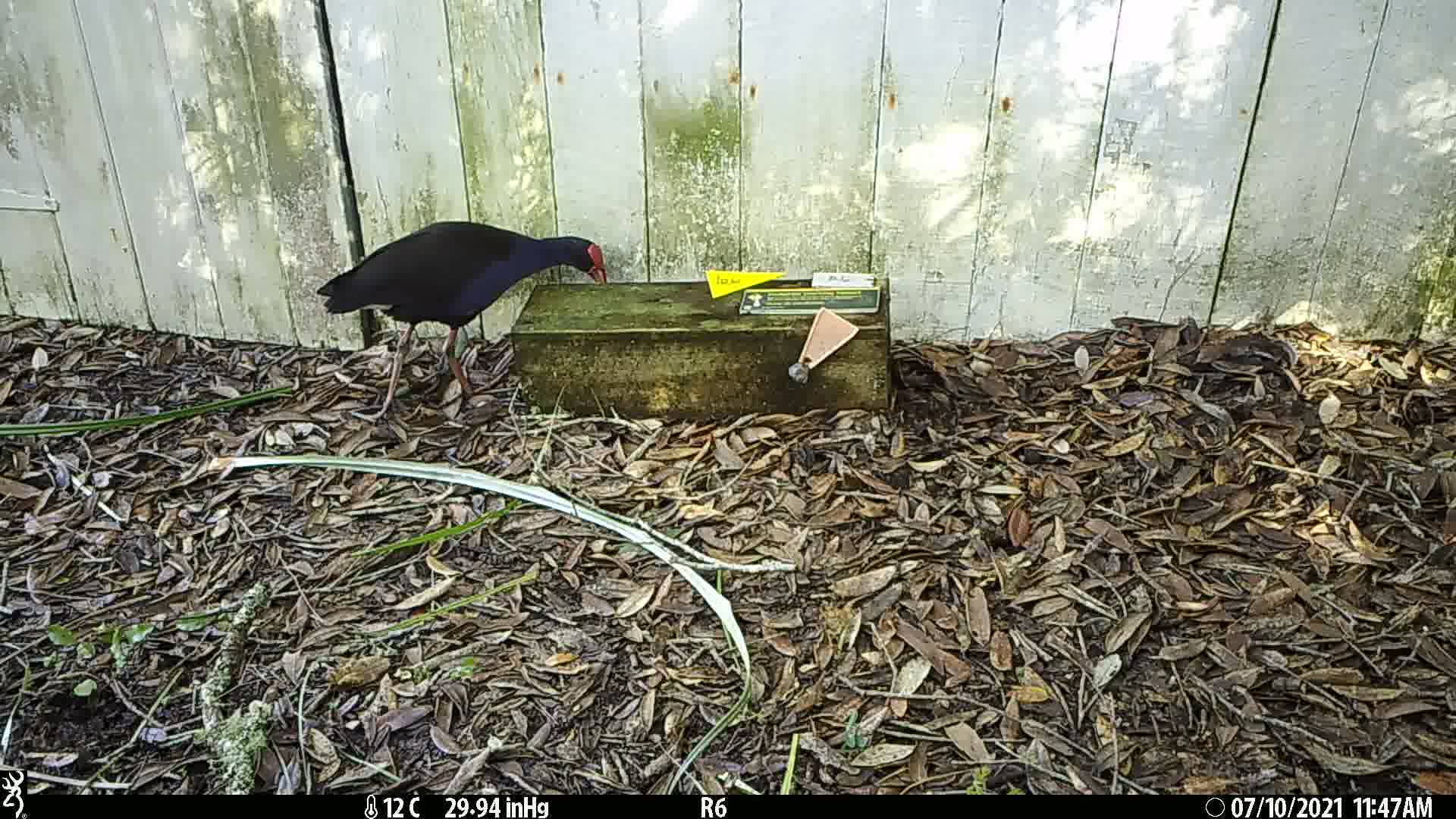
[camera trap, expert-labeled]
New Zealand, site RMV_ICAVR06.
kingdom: Animalia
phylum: Chordata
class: Aves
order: Gruiformes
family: Rallidae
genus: Porphyrio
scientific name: Porphyrio melanotus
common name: australasian swamphen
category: pukeko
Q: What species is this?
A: Pukeko (australasian swamphen) (Porphyrio melanotus).